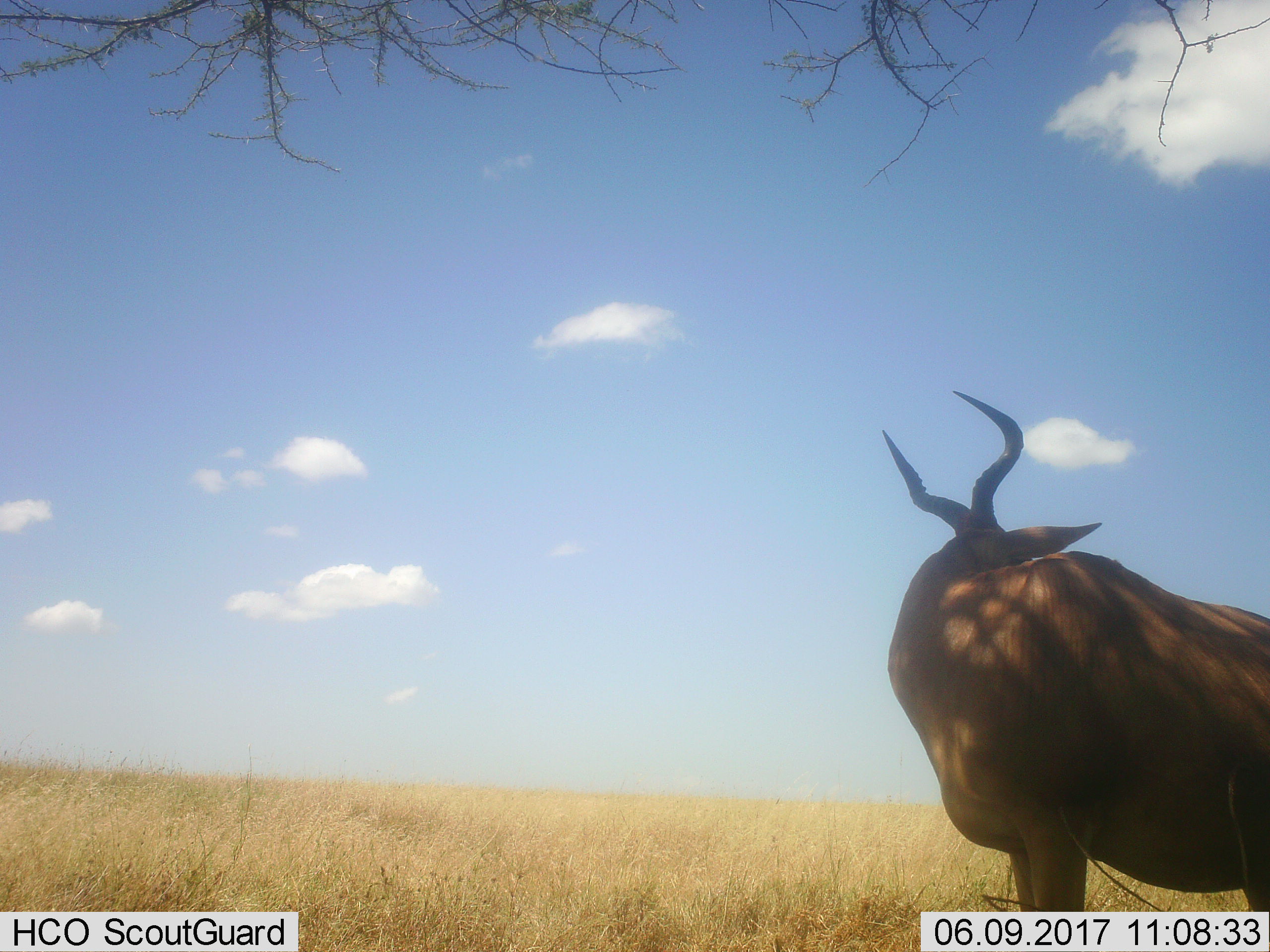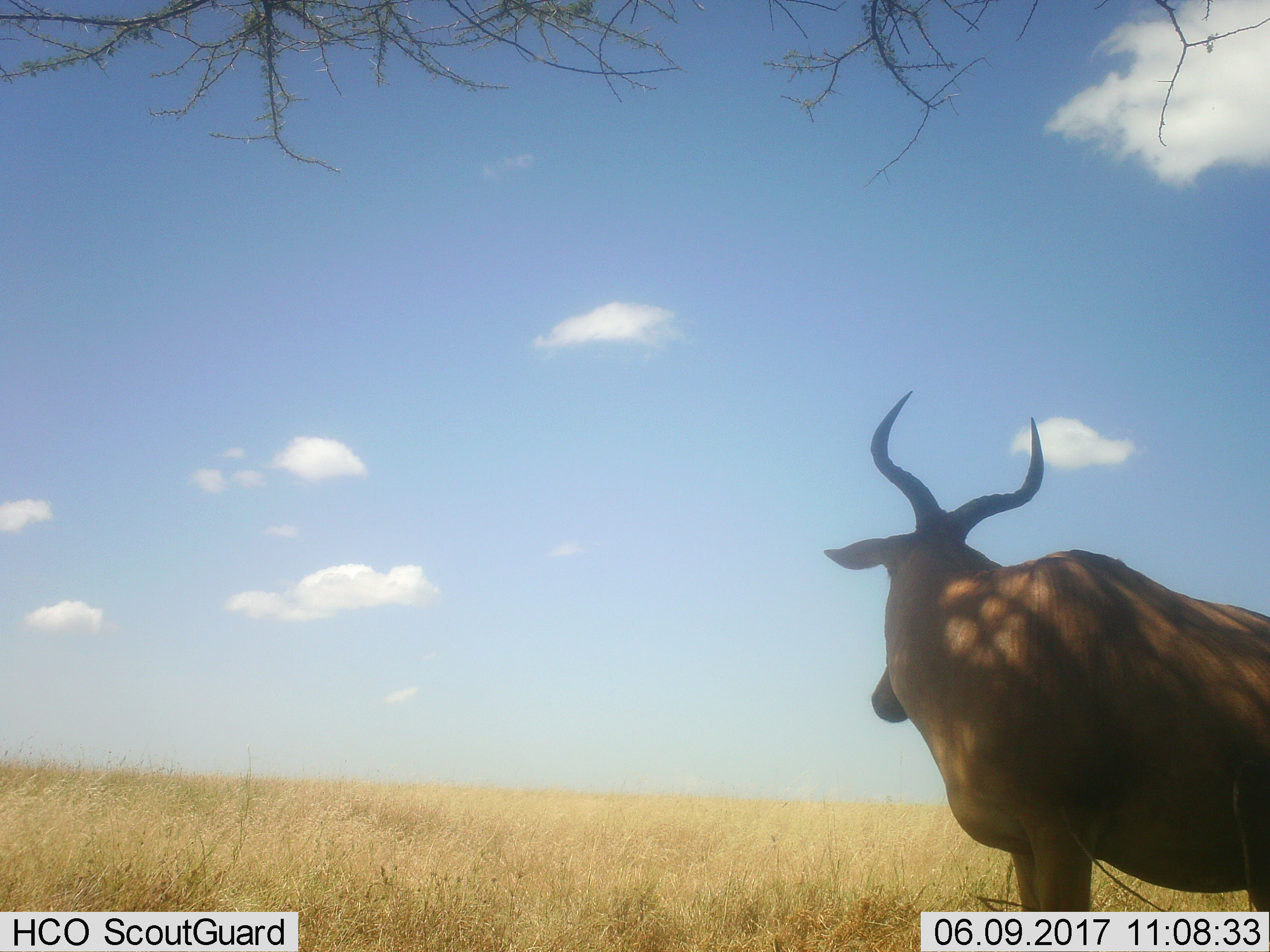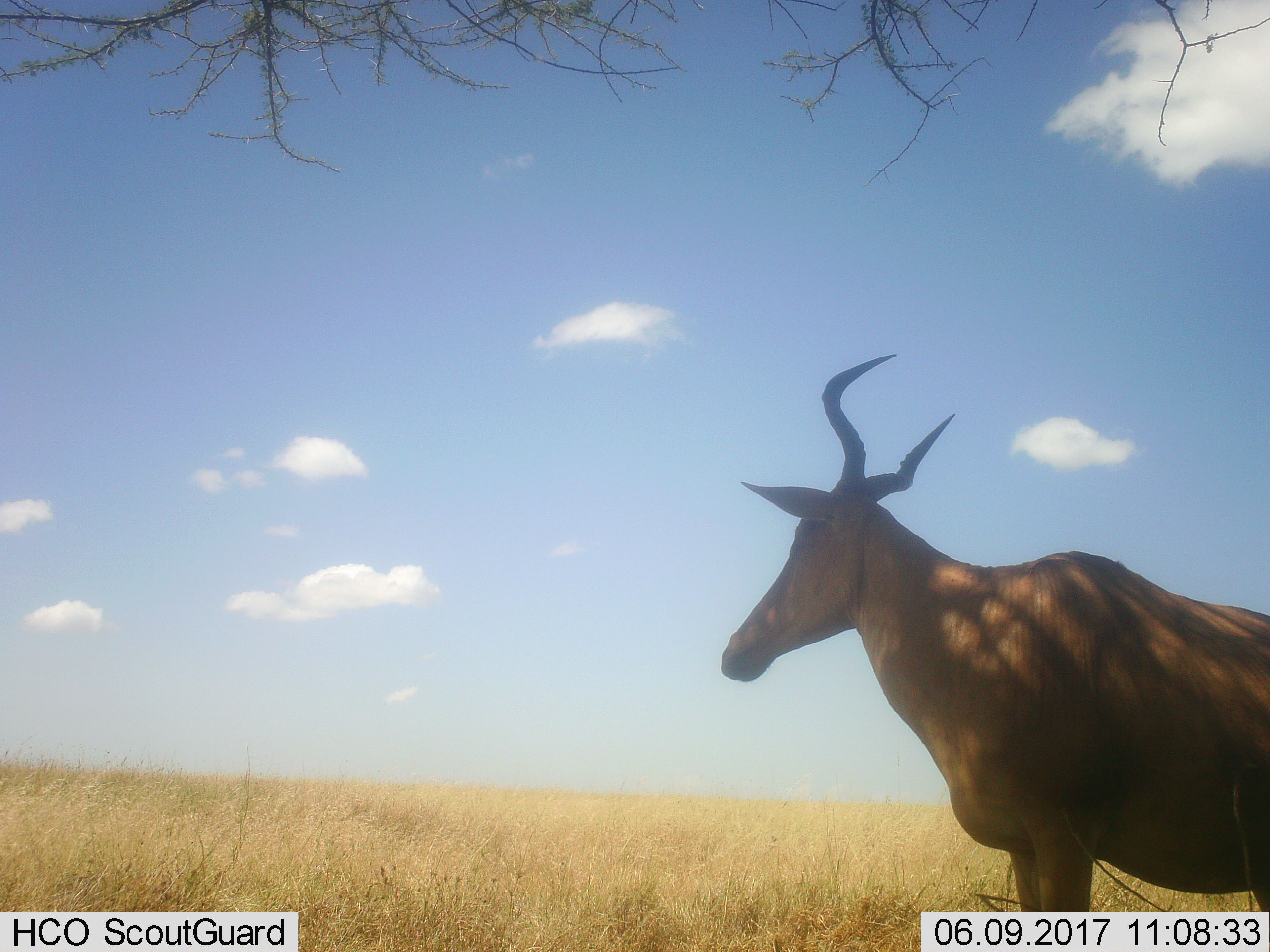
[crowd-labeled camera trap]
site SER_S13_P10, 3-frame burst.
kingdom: Animalia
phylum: Chordata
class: Mammalia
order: Artiodactyla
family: Bovidae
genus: Alcelaphus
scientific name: Alcelaphus buselaphus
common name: hartebeest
Hartebeest (Alcelaphus buselaphus), count 1. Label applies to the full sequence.